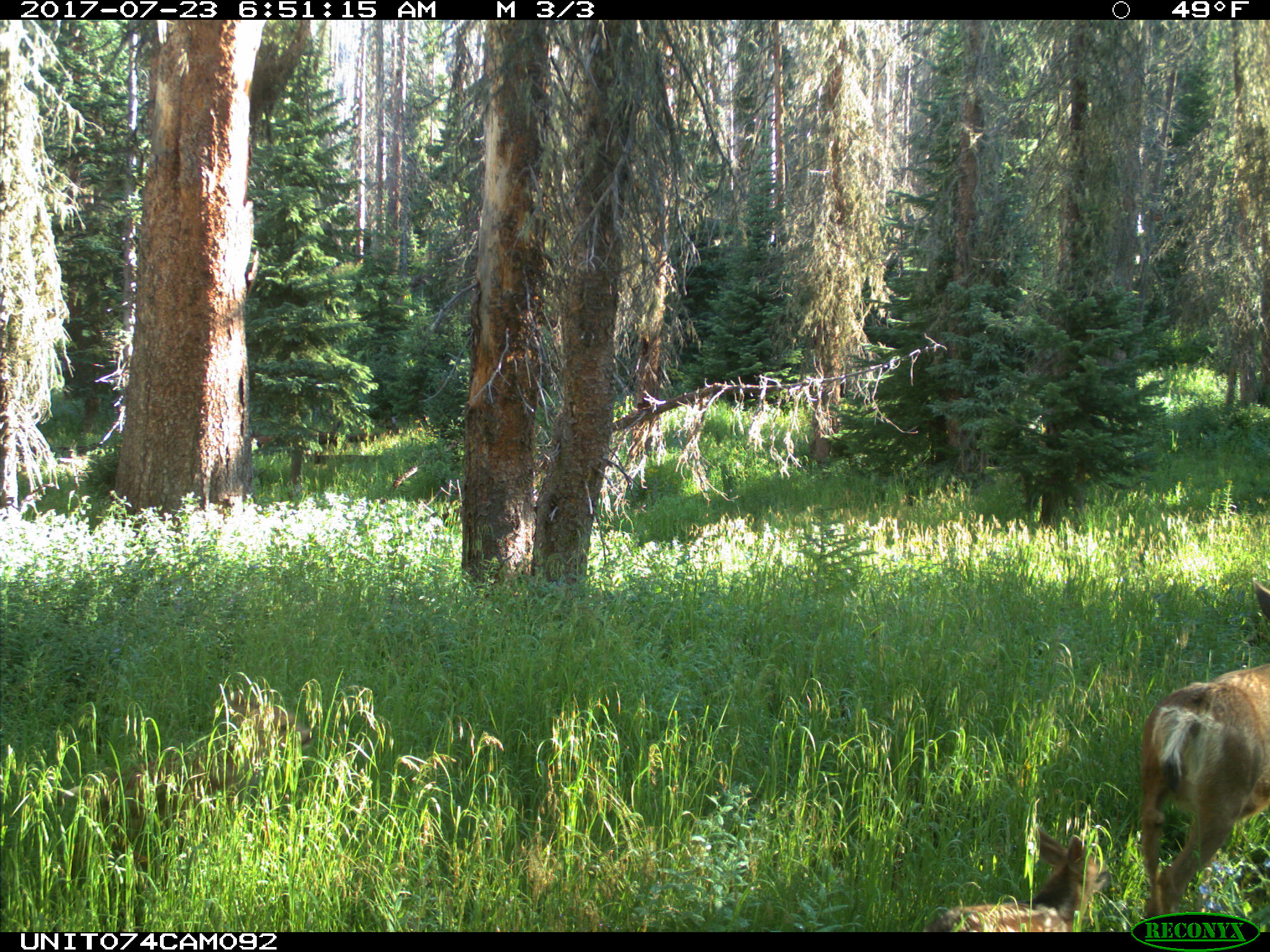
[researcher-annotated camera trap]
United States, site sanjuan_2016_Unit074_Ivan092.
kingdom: Animalia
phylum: Chordata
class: Mammalia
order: Artiodactyla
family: Cervidae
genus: Odocoileus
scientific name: Odocoileus hemionus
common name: mule deer